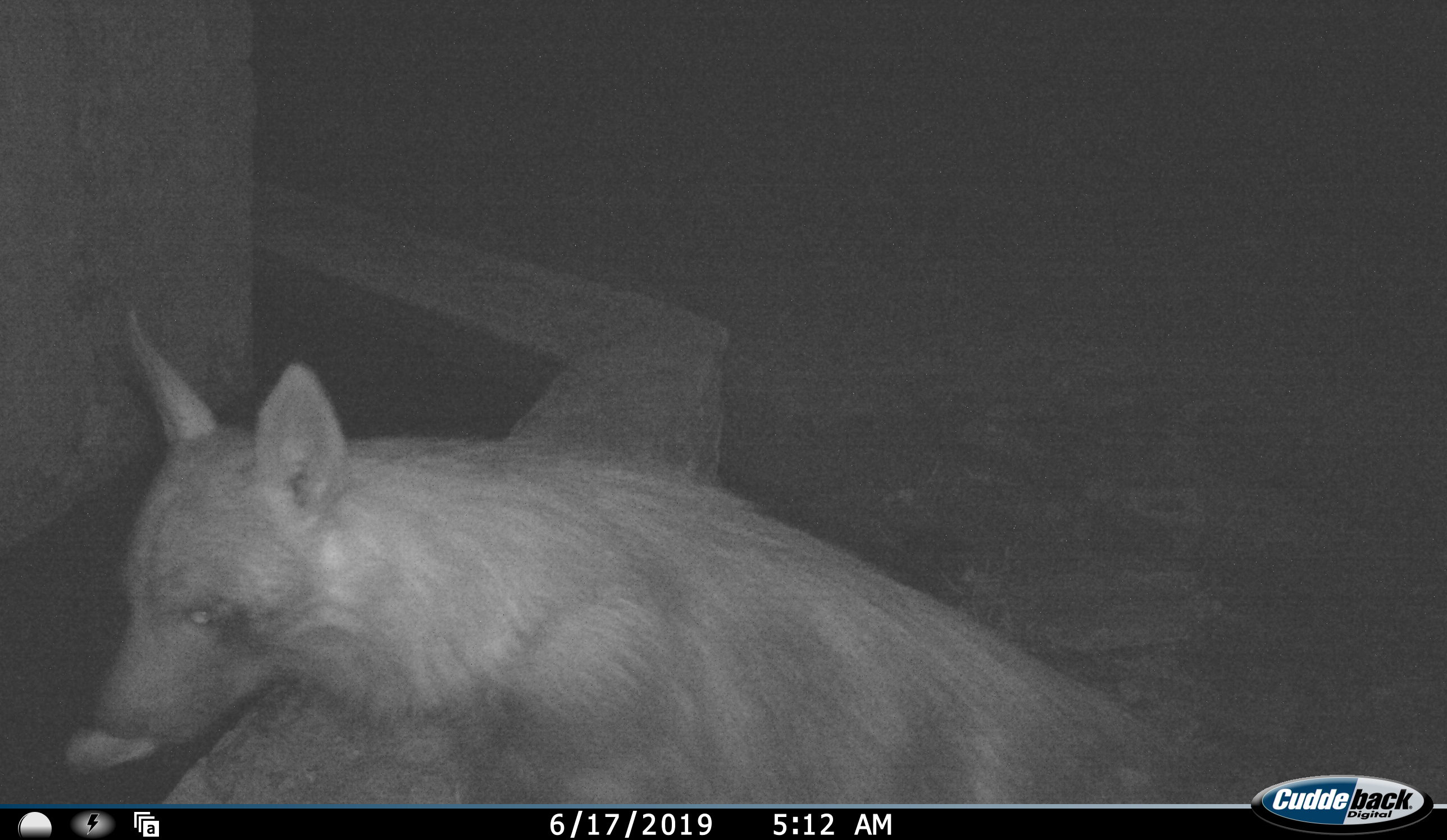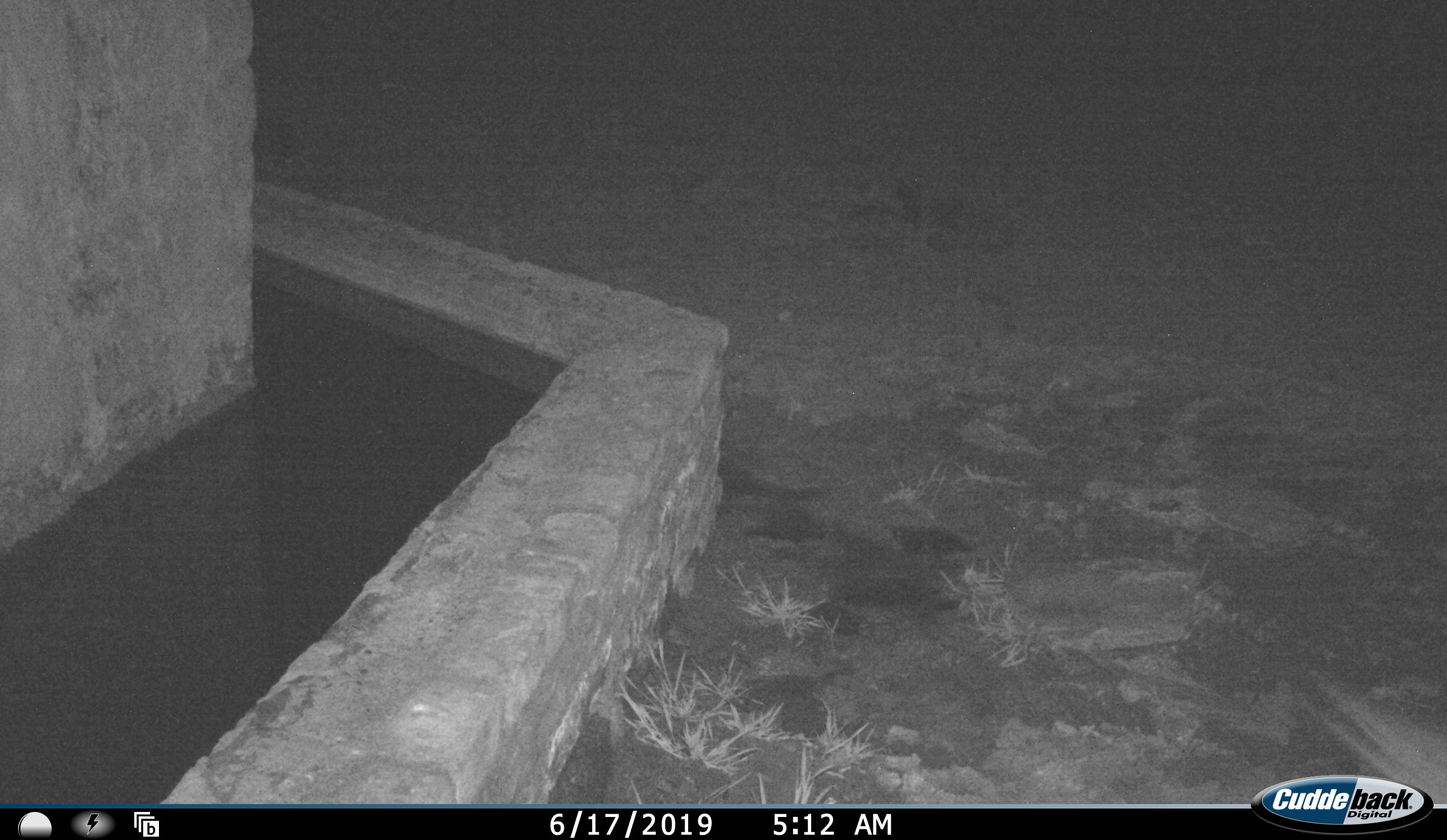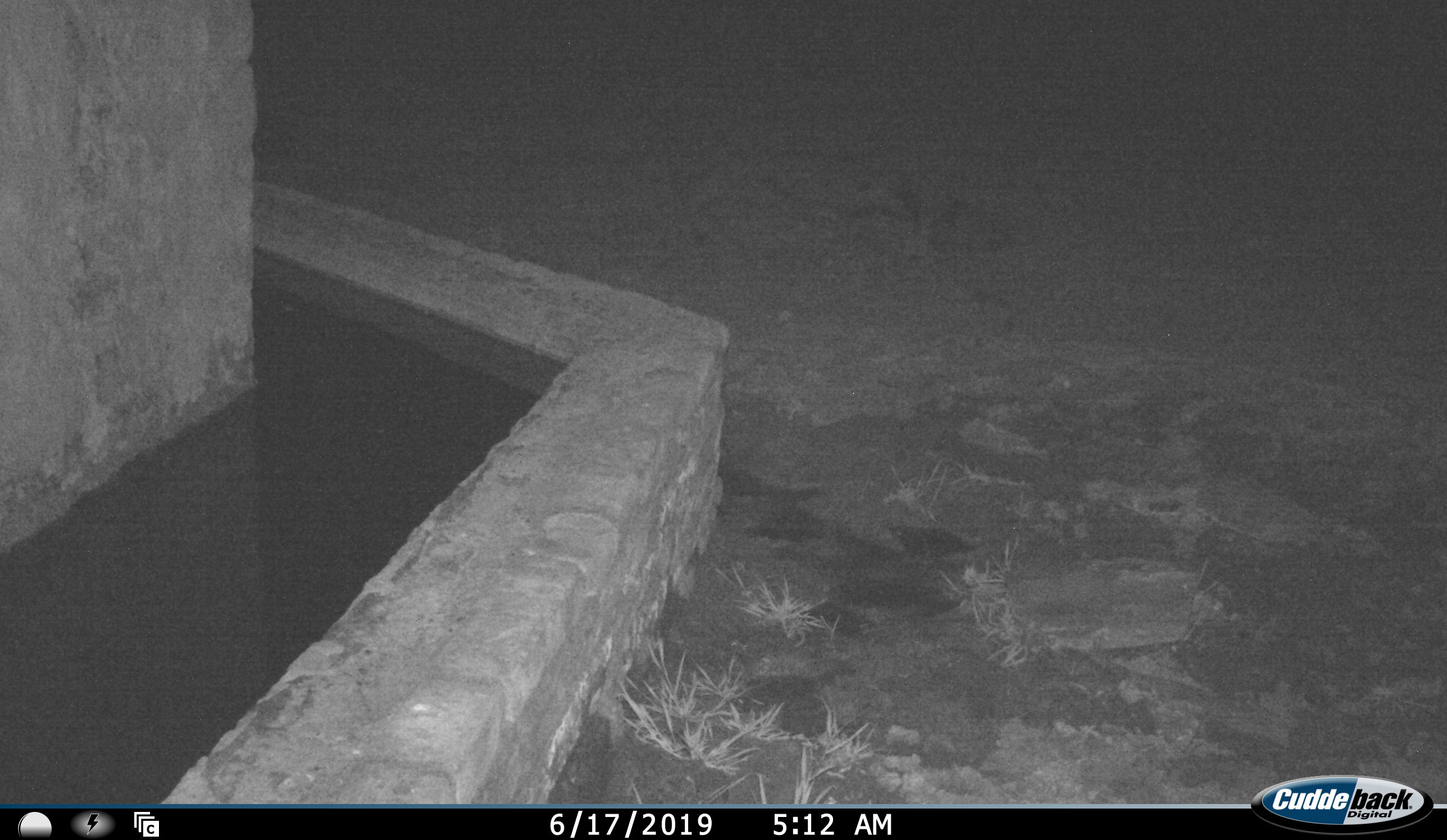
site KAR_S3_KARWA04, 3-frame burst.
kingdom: Animalia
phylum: Chordata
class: Mammalia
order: Carnivora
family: Hyaenidae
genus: Parahyaena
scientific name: Parahyaena brunnea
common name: brown hyena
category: hyenabrown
Hyenabrown (brown hyena) (Parahyaena brunnea), count 1. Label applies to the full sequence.